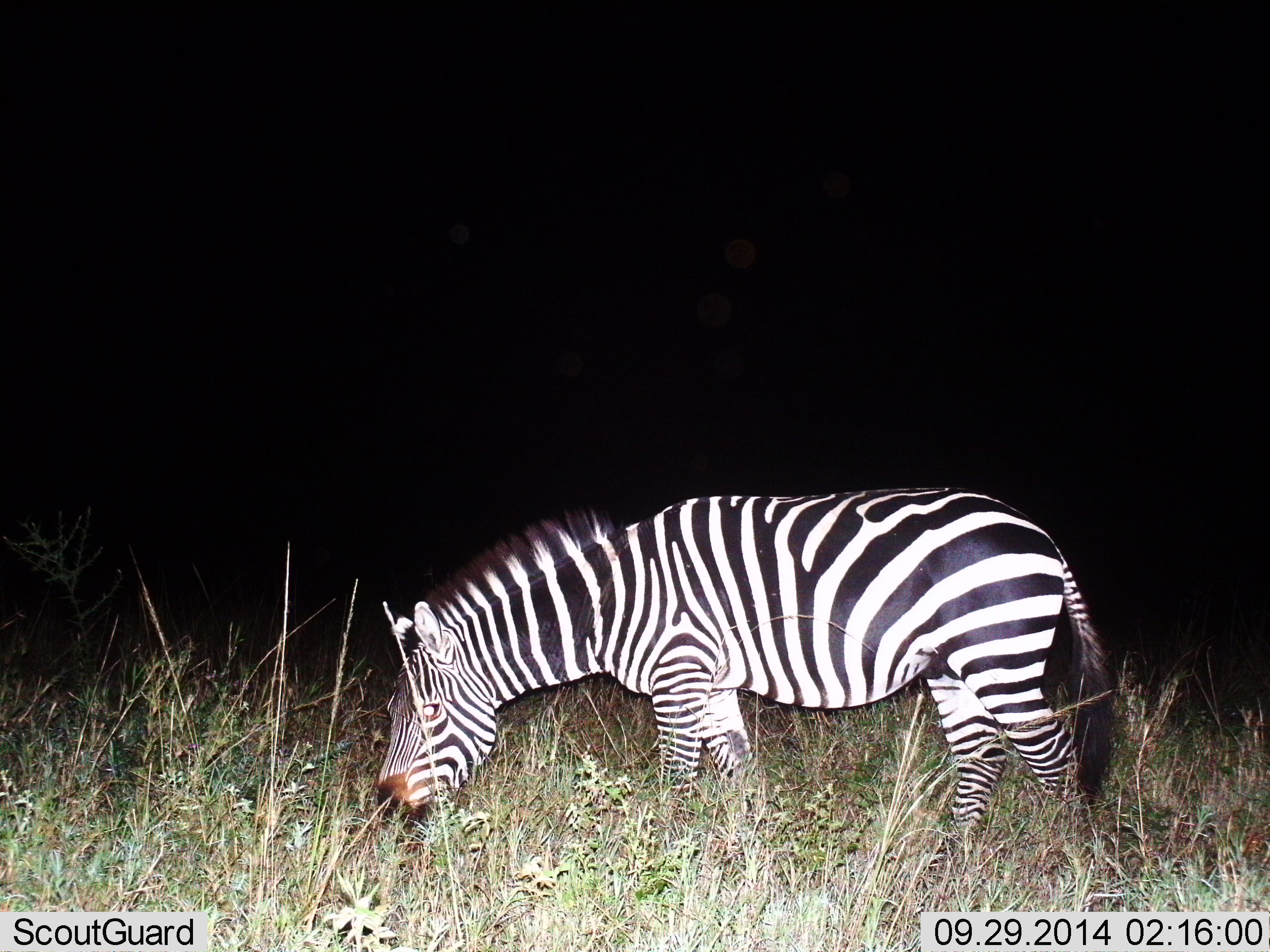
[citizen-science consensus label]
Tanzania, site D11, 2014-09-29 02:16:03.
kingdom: Animalia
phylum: Chordata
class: Mammalia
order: Perissodactyla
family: Equidae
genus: Equus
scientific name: Equus quagga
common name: plains zebra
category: zebra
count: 1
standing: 10%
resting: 0%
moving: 0%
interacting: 0%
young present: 0%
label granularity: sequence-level